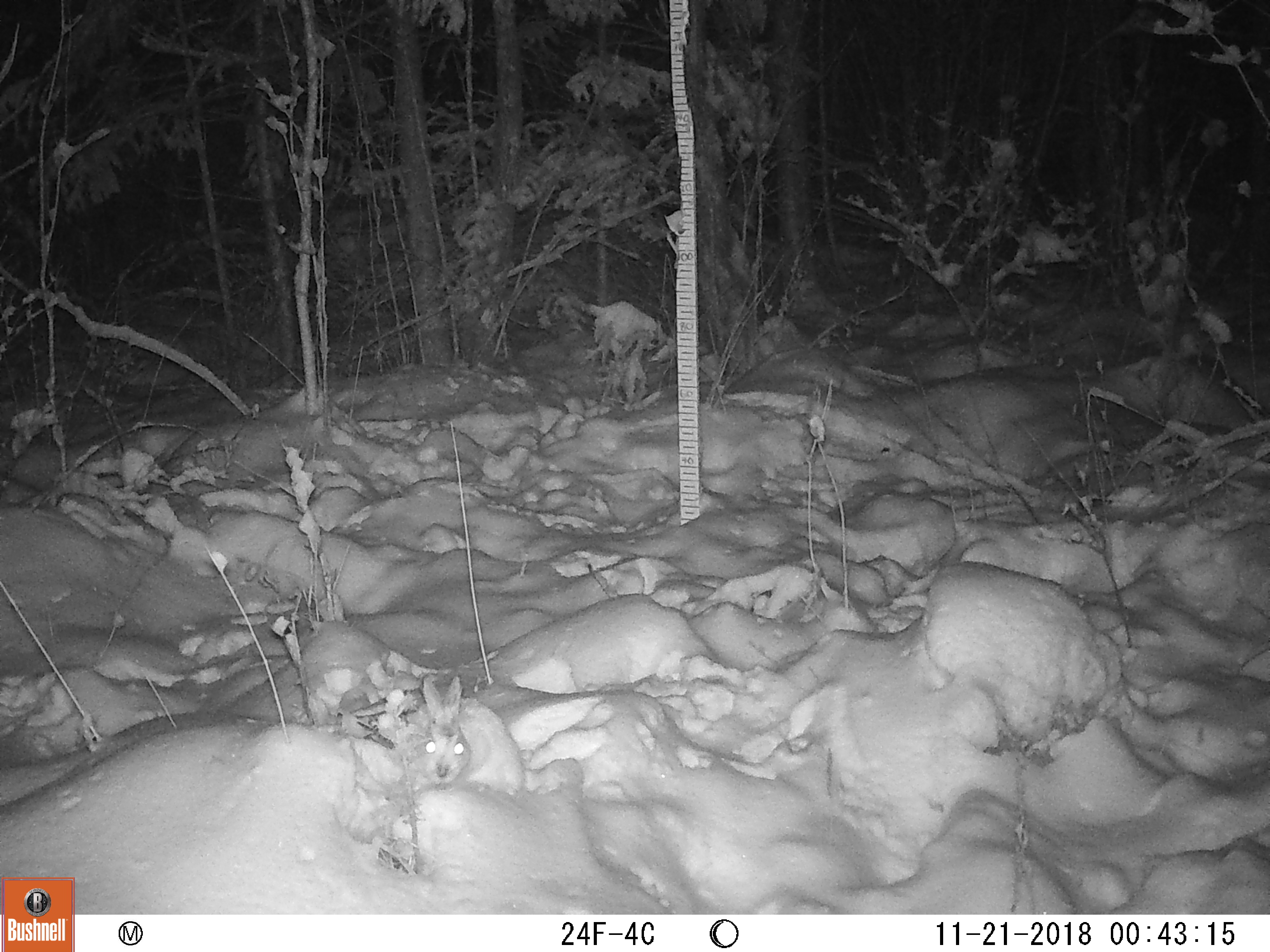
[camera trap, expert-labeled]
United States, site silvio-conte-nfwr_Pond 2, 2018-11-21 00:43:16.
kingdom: Animalia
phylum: Chordata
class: Mammalia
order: Lagomorpha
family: Leporidae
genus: Lepus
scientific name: Lepus americanus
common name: snowshoe hare